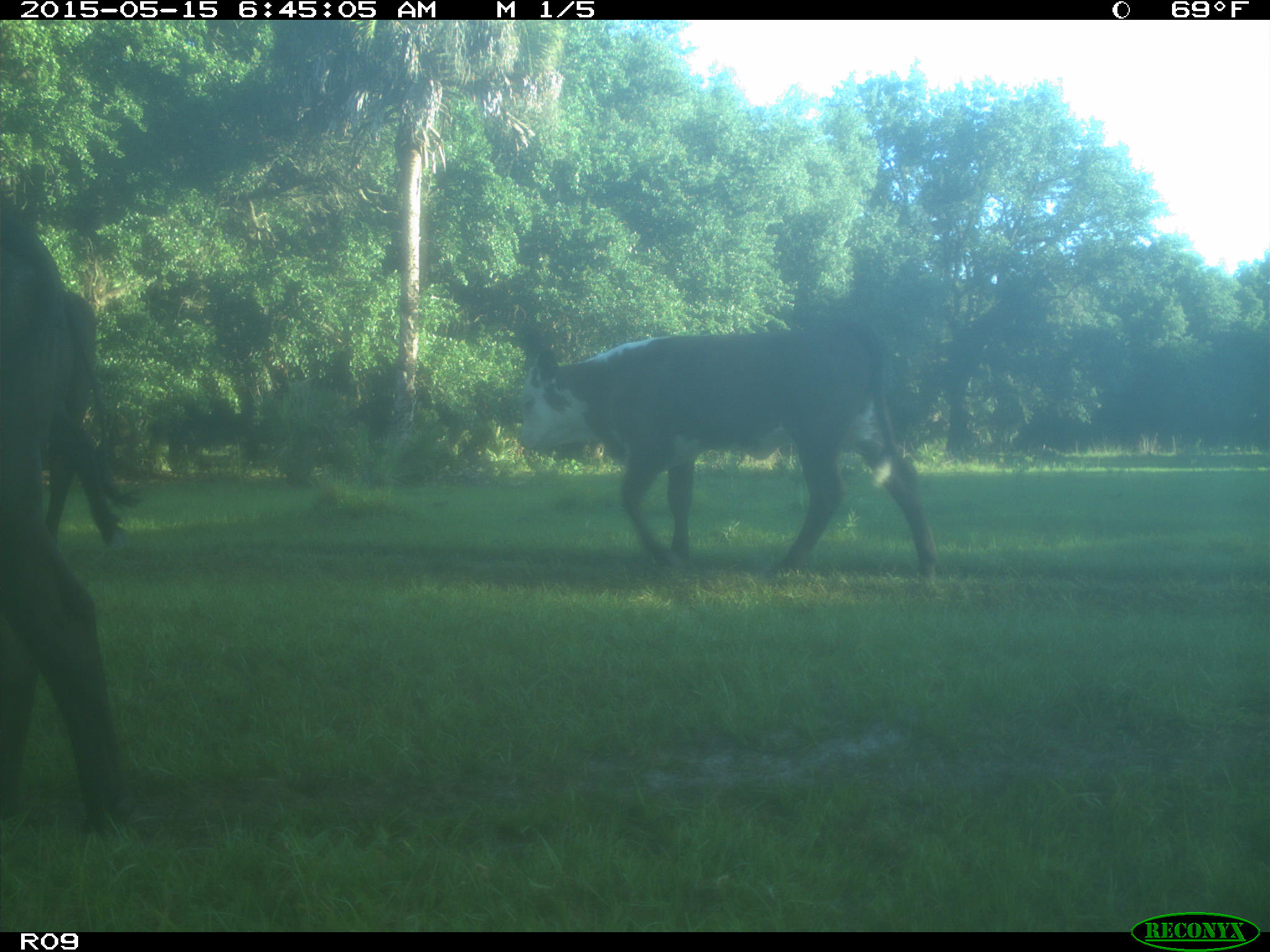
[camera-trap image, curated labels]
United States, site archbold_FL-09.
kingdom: Animalia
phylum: Chordata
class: Mammalia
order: Artiodactyla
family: Bovidae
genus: Bos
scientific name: Bos taurus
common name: domestic cow